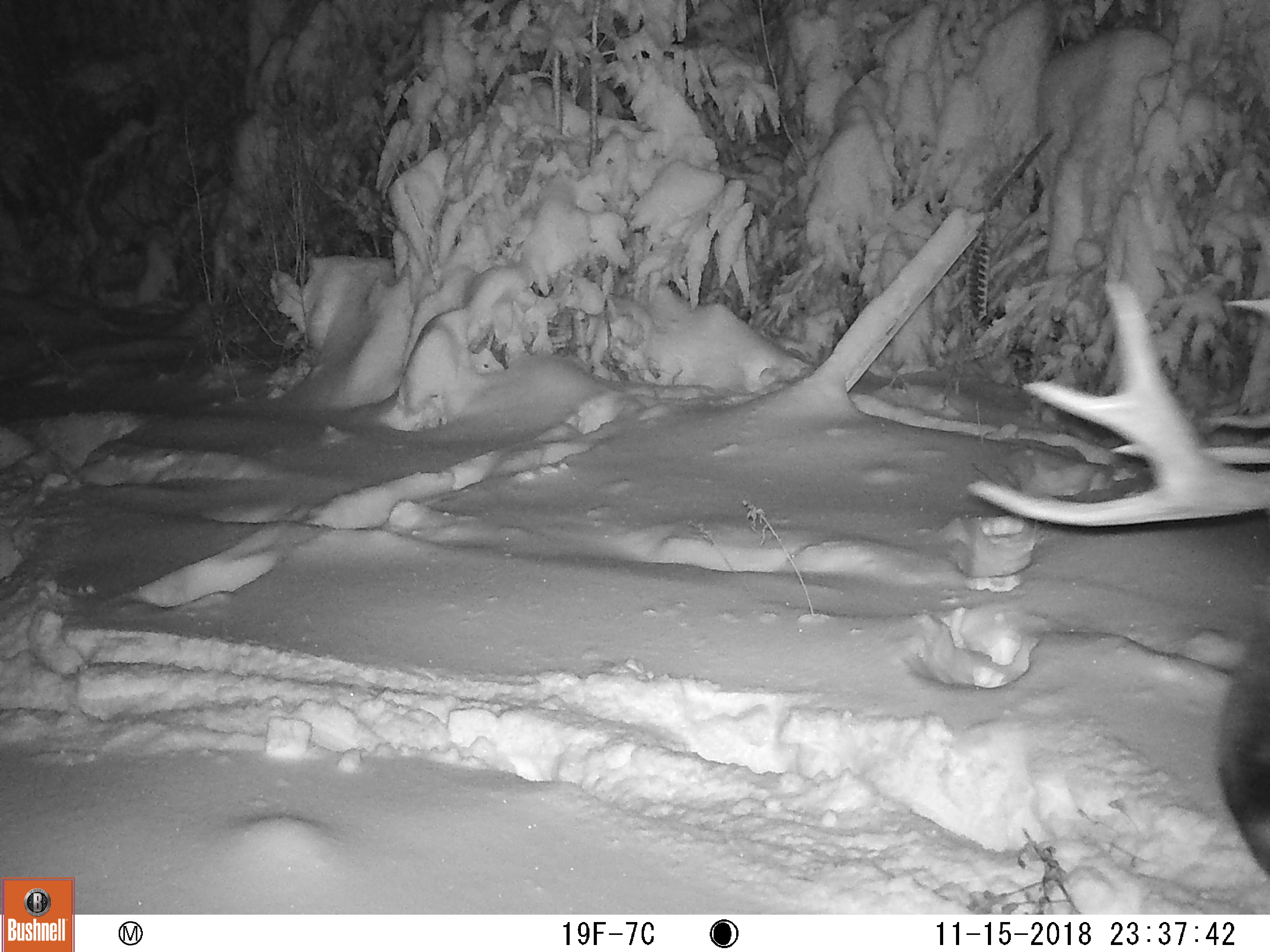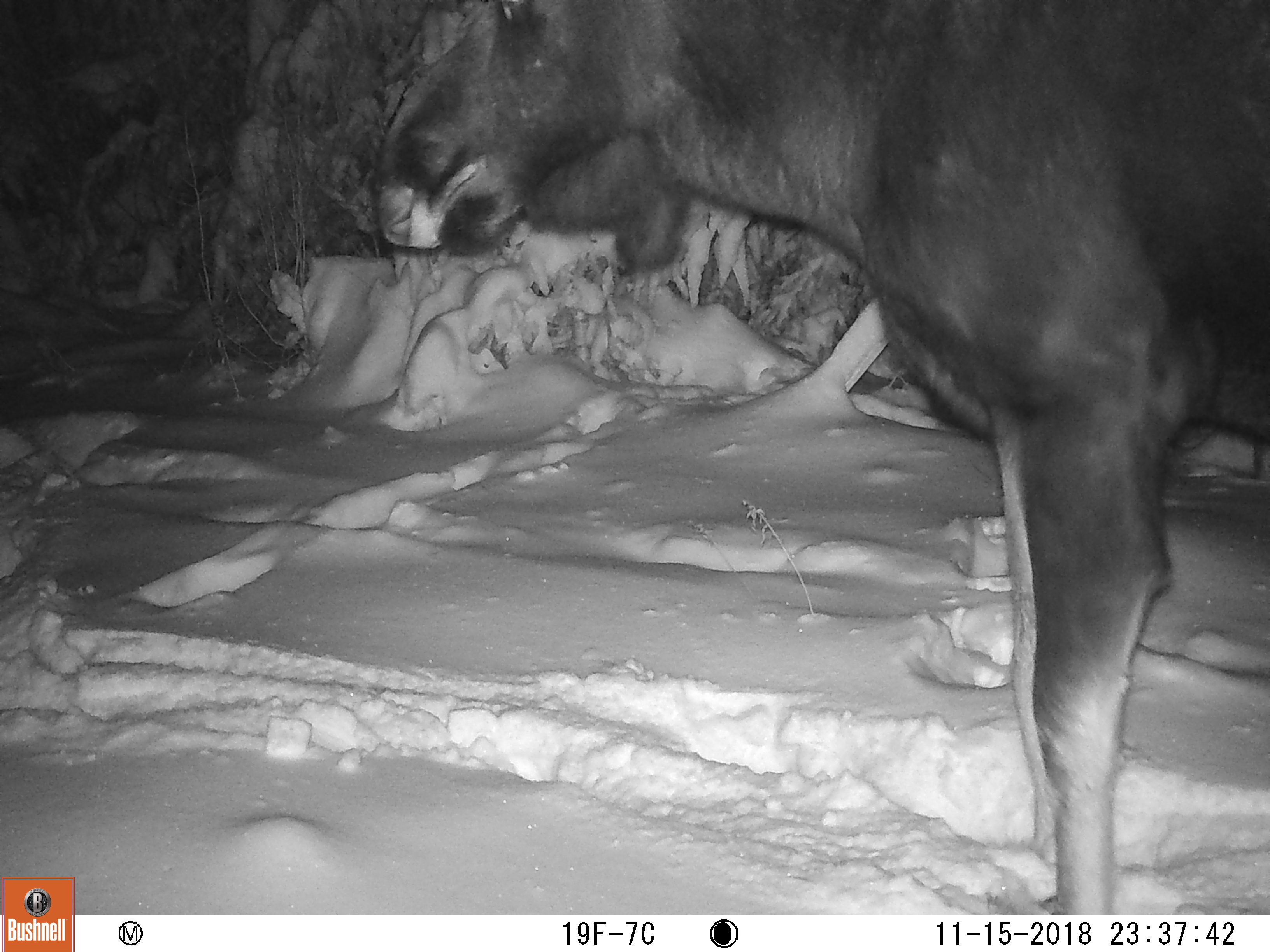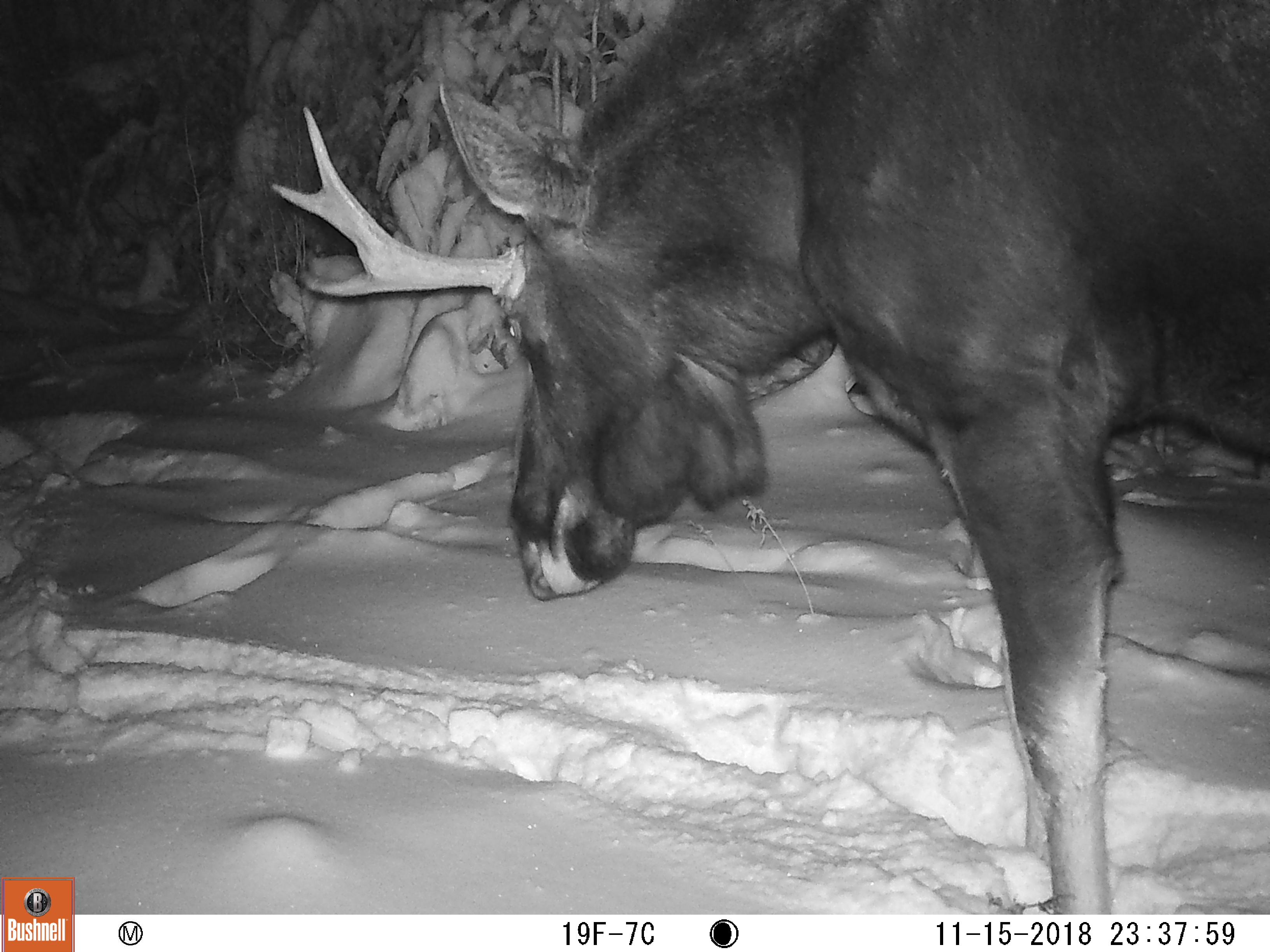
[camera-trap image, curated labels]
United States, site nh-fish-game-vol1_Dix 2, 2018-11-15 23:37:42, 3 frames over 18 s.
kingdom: Animalia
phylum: Chordata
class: Mammalia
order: Artiodactyla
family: Cervidae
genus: Alces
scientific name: Alces alces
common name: moose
Moose (Alces alces).